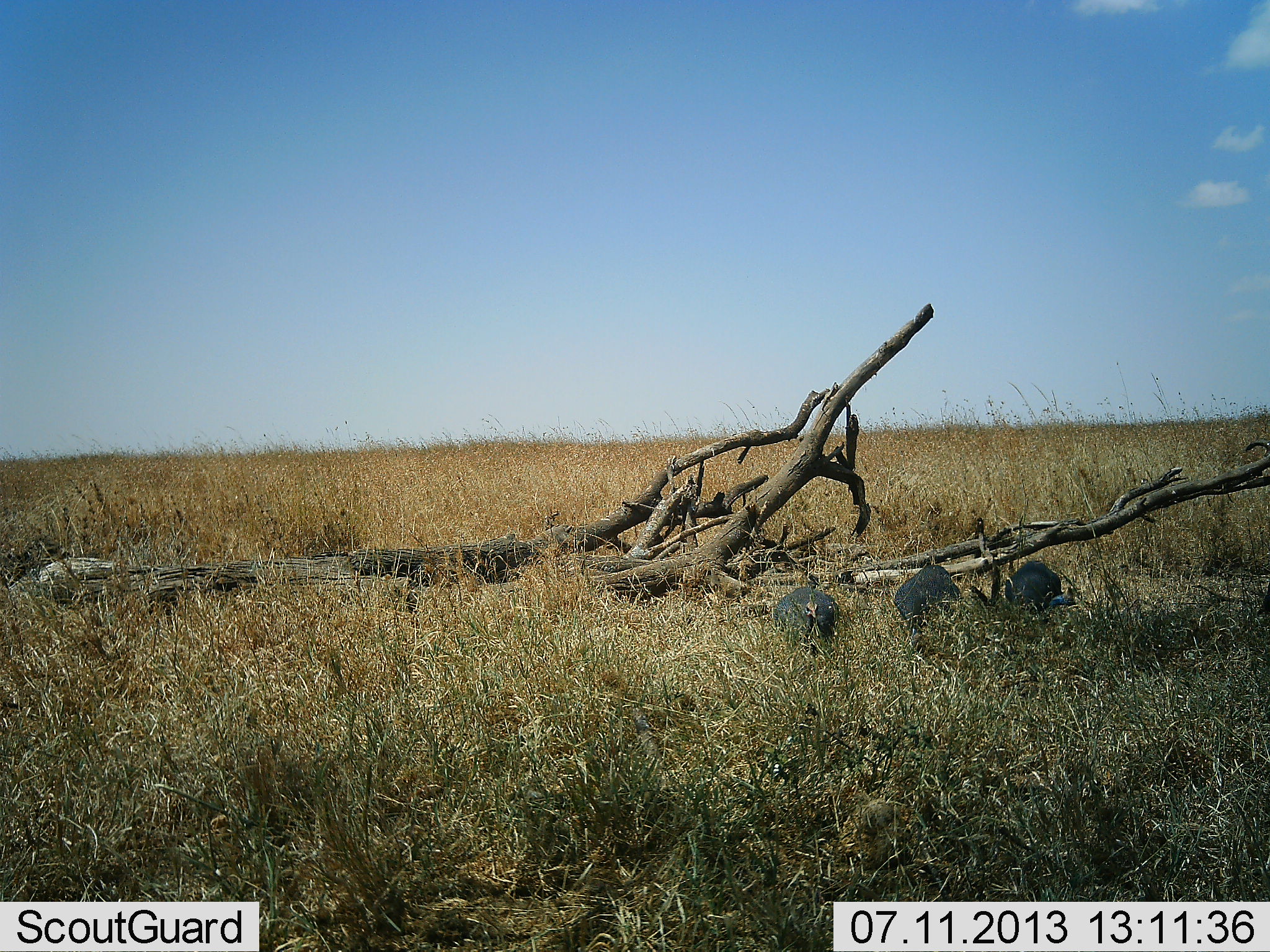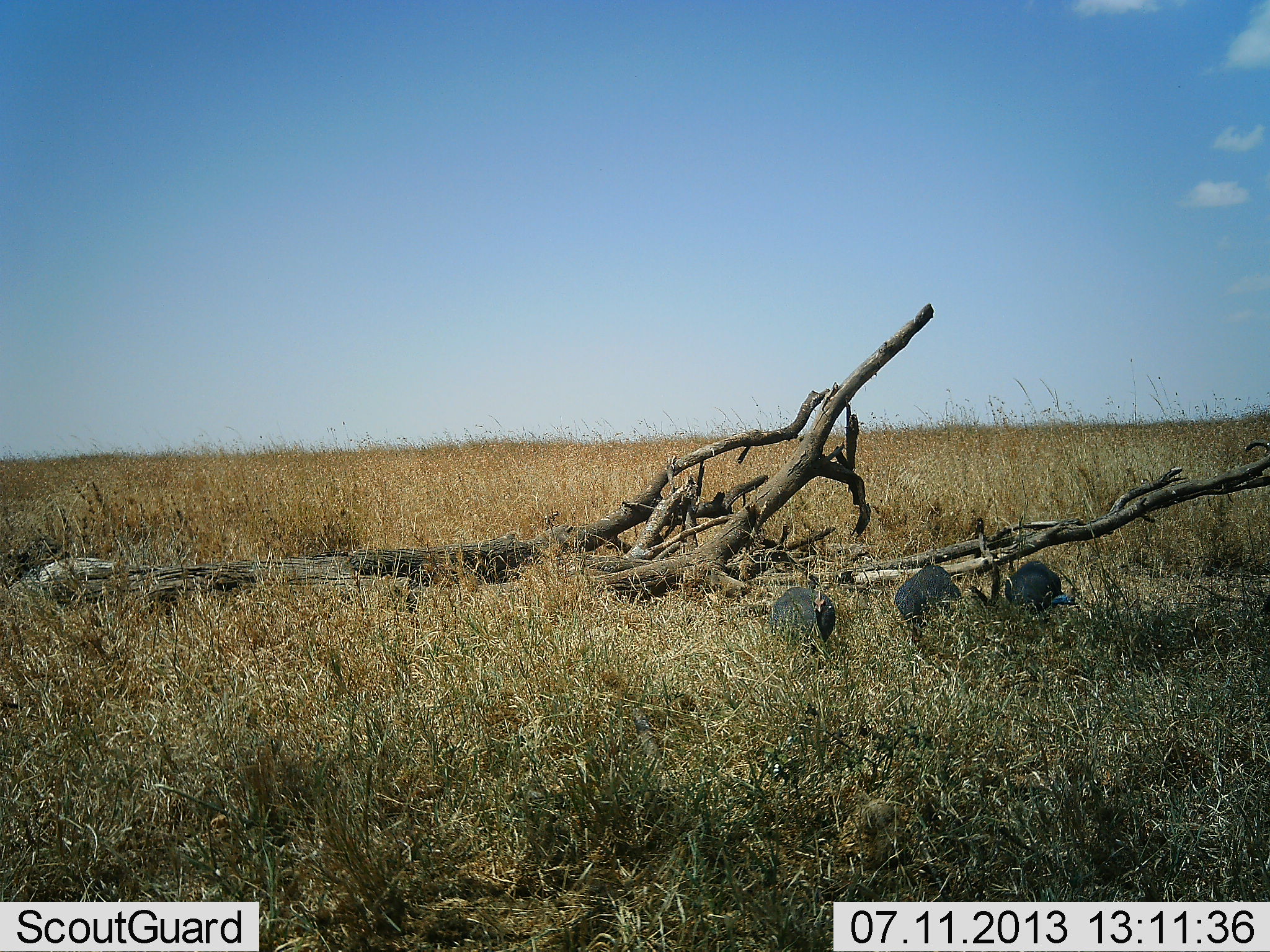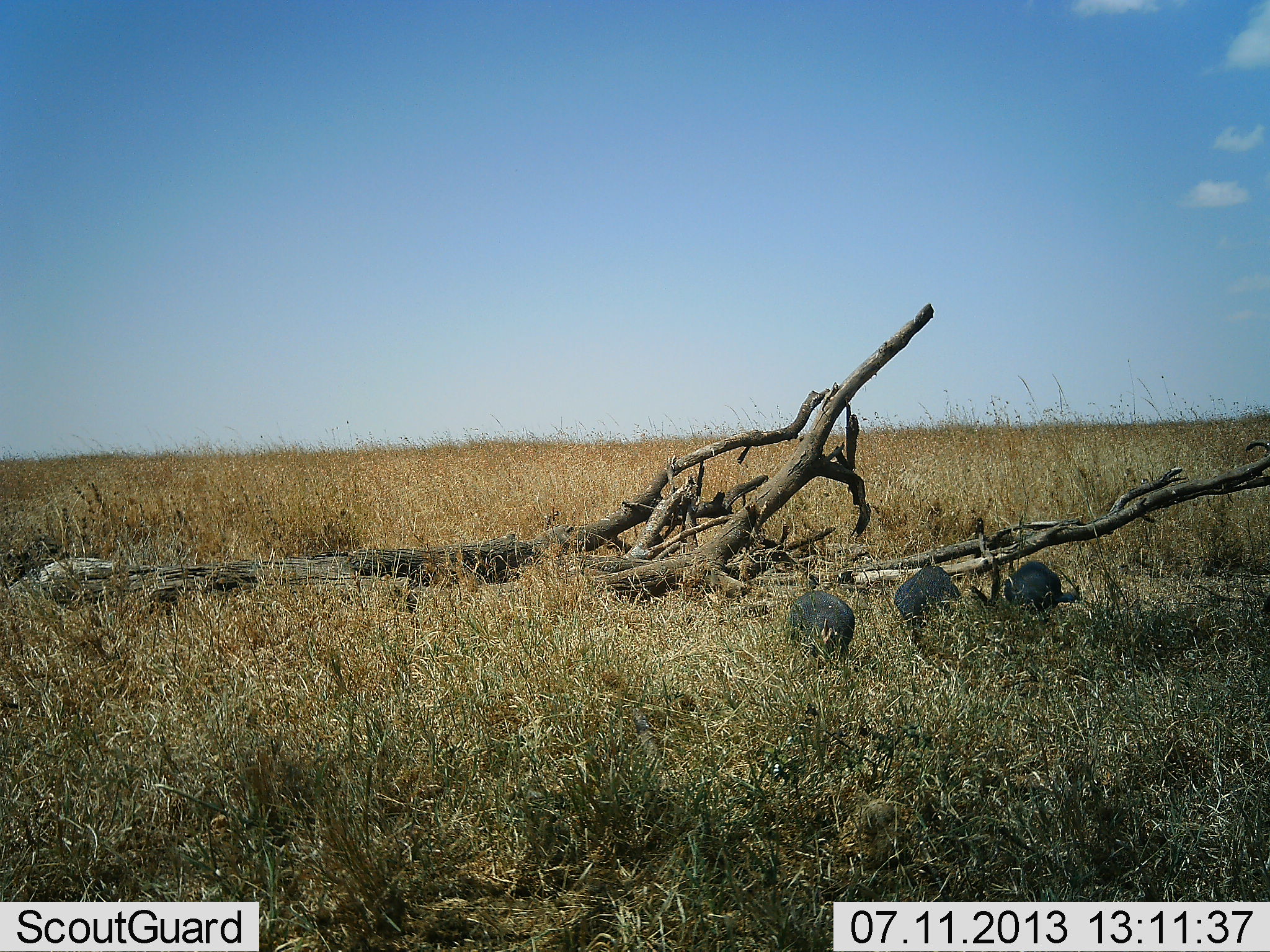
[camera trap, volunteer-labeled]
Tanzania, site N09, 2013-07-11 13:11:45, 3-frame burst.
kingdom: Animalia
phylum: Chordata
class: Aves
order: Galliformes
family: Numididae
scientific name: Numididae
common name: guinea fowl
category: guineafowl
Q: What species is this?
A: Guineafowl (guinea fowl) (Numididae).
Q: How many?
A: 3.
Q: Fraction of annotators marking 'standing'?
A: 45%.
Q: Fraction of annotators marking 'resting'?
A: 0%.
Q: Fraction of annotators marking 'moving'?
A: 23%.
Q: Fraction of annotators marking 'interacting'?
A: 0%.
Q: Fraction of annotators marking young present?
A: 0%.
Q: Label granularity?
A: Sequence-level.